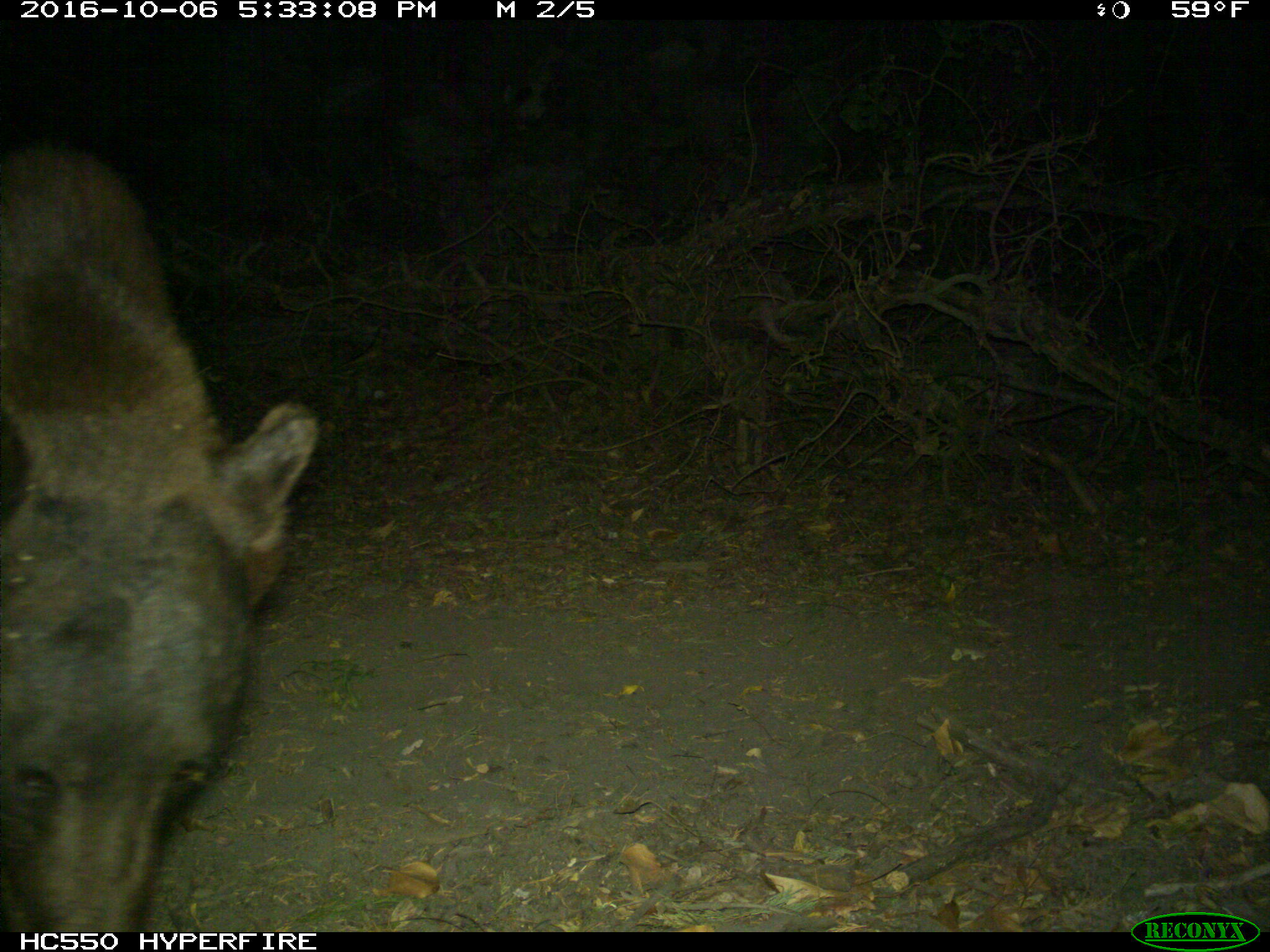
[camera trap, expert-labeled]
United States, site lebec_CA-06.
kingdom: Animalia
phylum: Chordata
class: Mammalia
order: Carnivora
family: Ursidae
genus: Ursus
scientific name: Ursus americanus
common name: american black bear